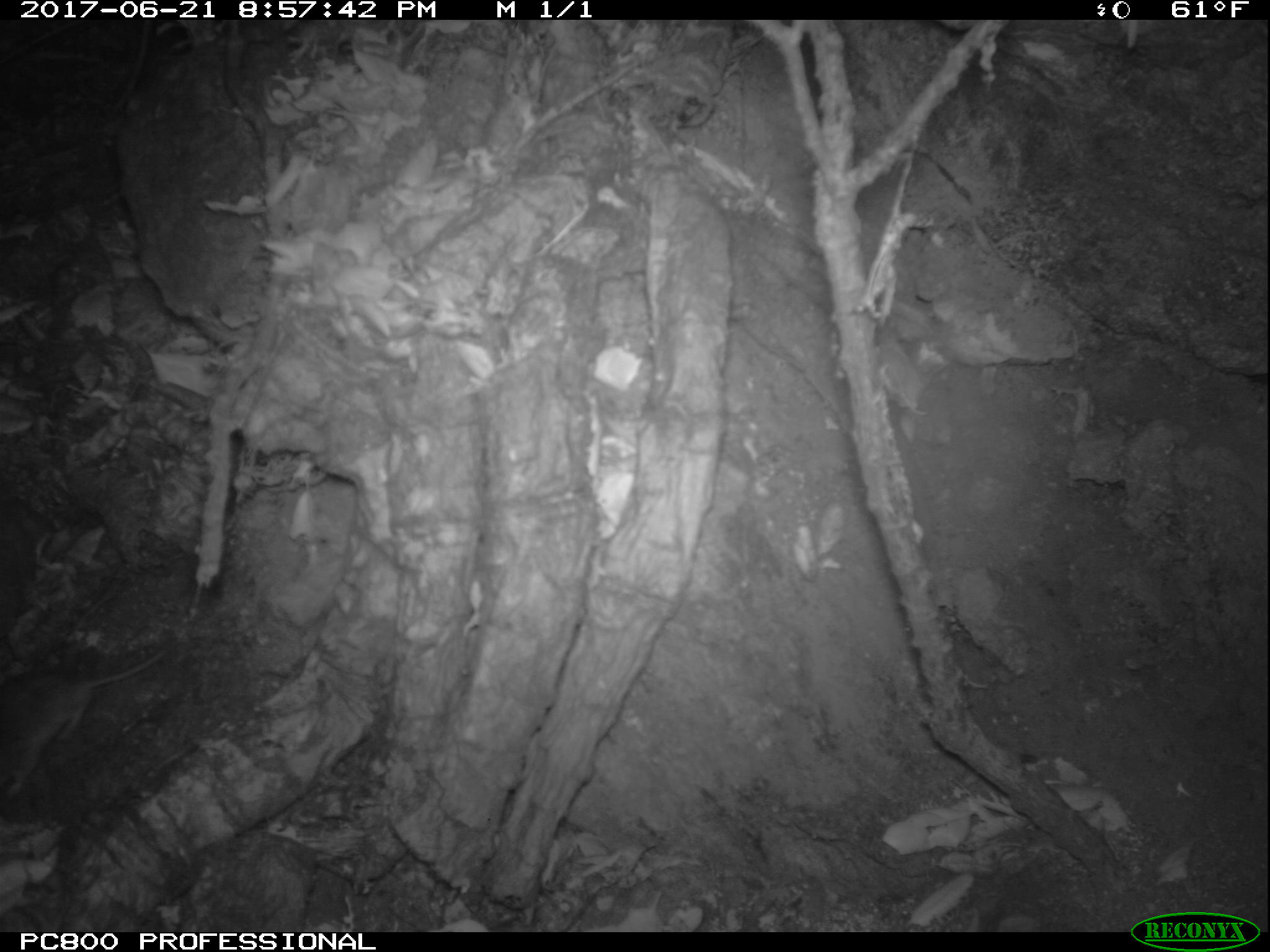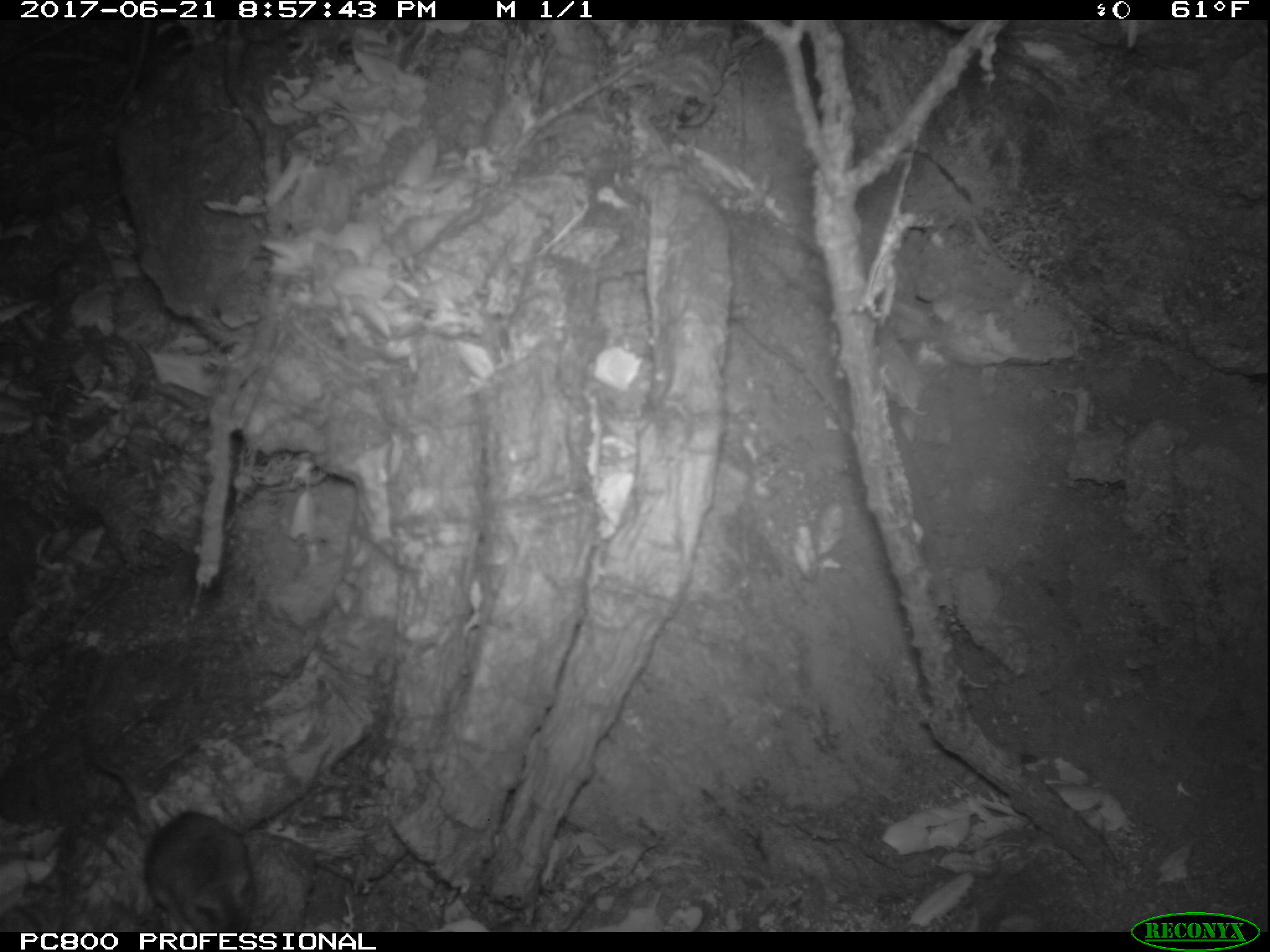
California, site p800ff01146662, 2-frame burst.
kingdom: Animalia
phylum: Chordata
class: Mammalia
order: Rodentia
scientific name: Rodentia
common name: rodent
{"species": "rodent (Rodentia)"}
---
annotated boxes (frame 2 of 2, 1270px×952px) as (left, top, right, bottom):
rodent: (102, 760, 253, 932)